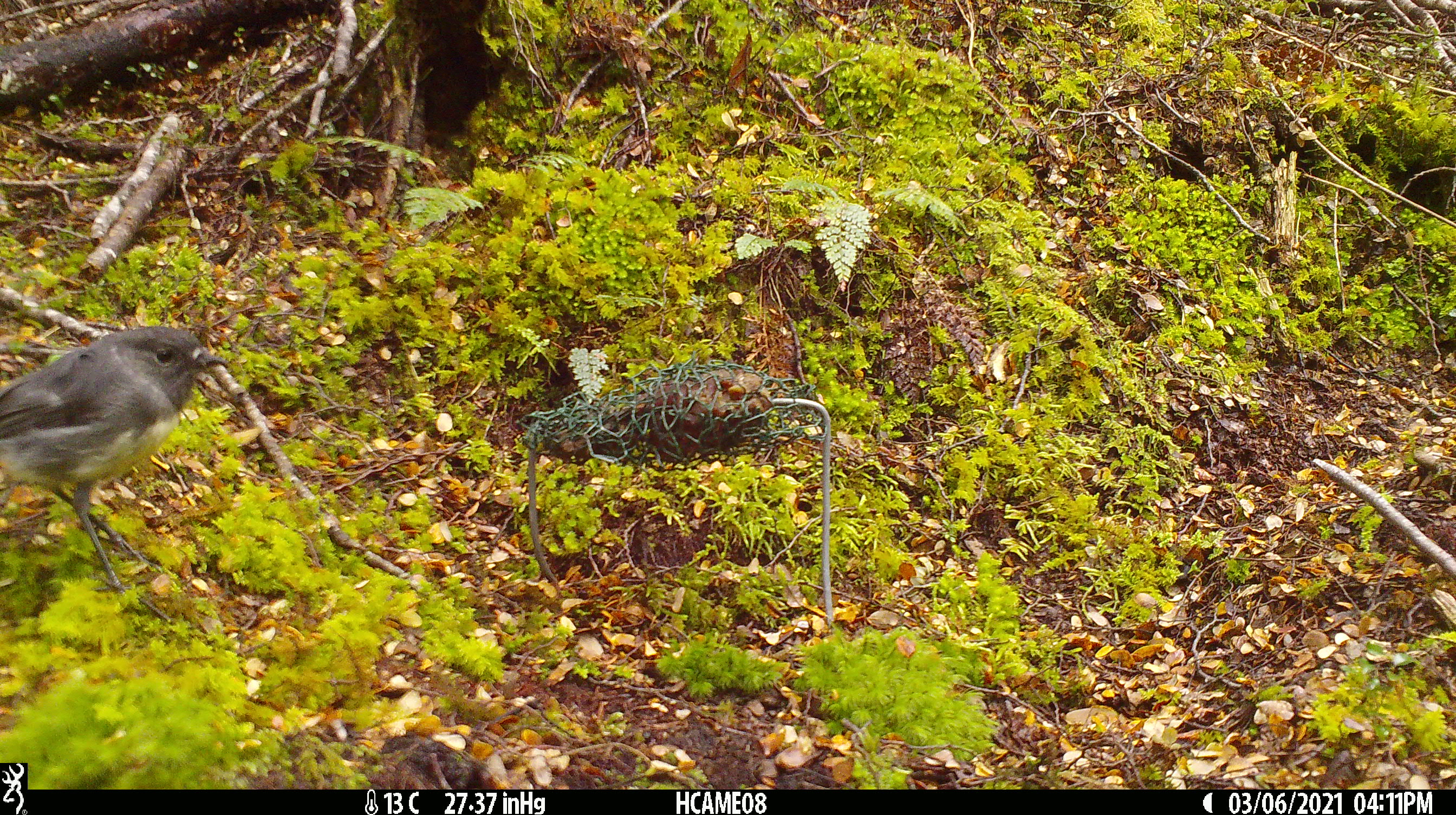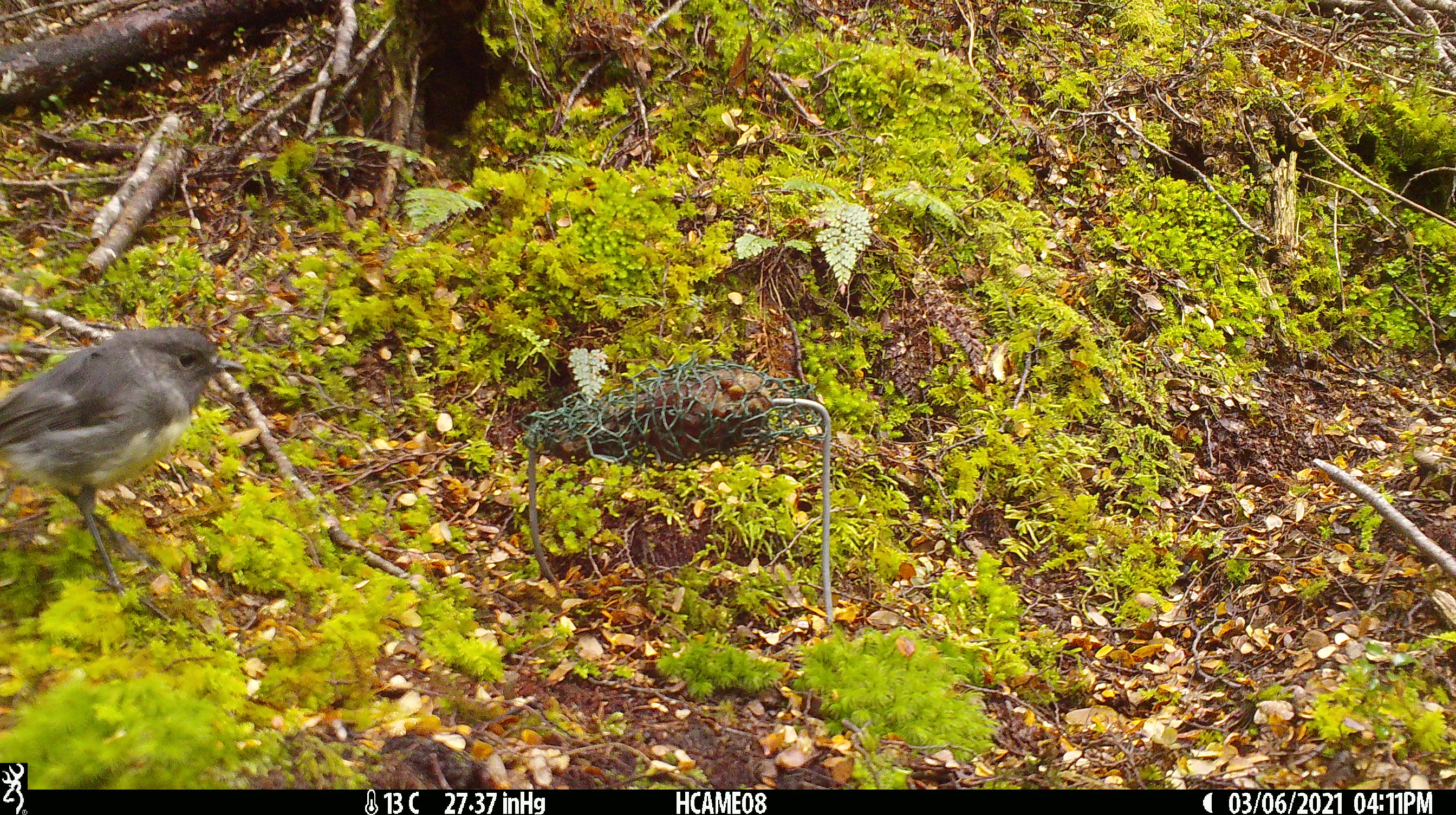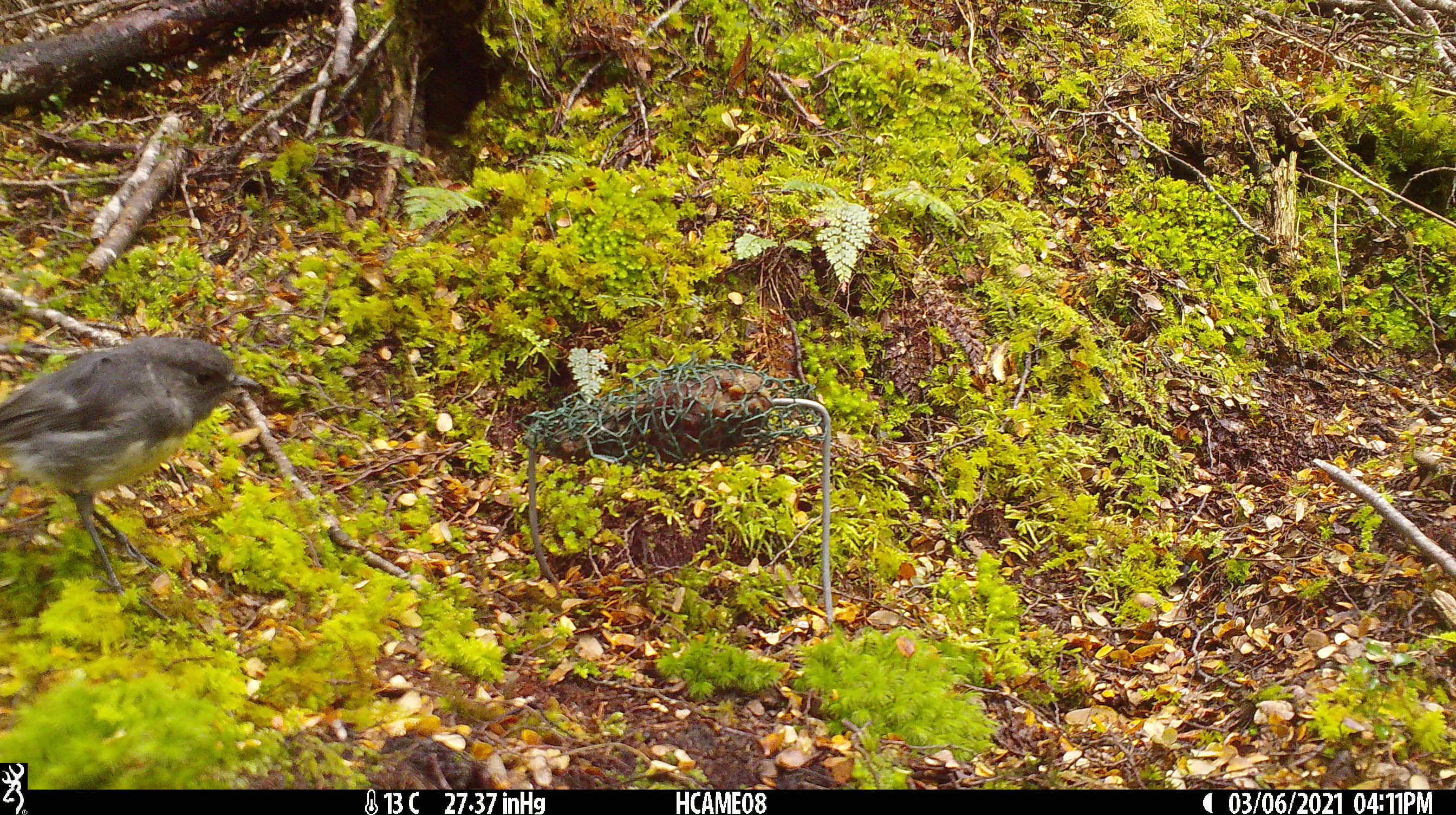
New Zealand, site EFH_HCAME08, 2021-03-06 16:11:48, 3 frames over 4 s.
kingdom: Animalia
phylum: Chordata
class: Aves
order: Passeriformes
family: Petroicidae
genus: Petroica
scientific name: Petroica australis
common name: new zealand robin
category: robin